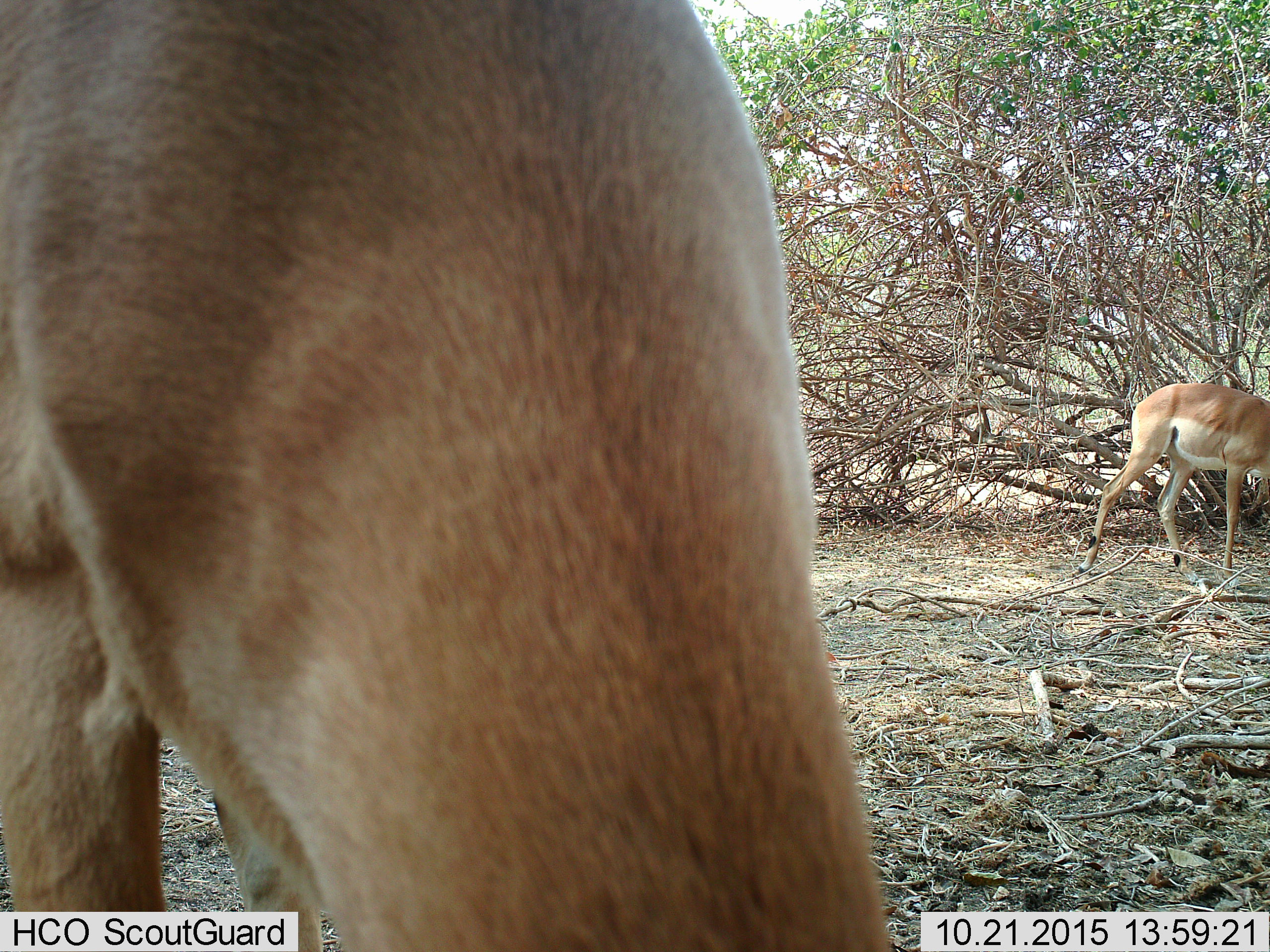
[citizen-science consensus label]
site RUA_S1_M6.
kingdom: Animalia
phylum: Chordata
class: Mammalia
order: Artiodactyla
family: Bovidae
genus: Aepyceros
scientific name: Aepyceros melampus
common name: impala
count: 2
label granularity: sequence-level